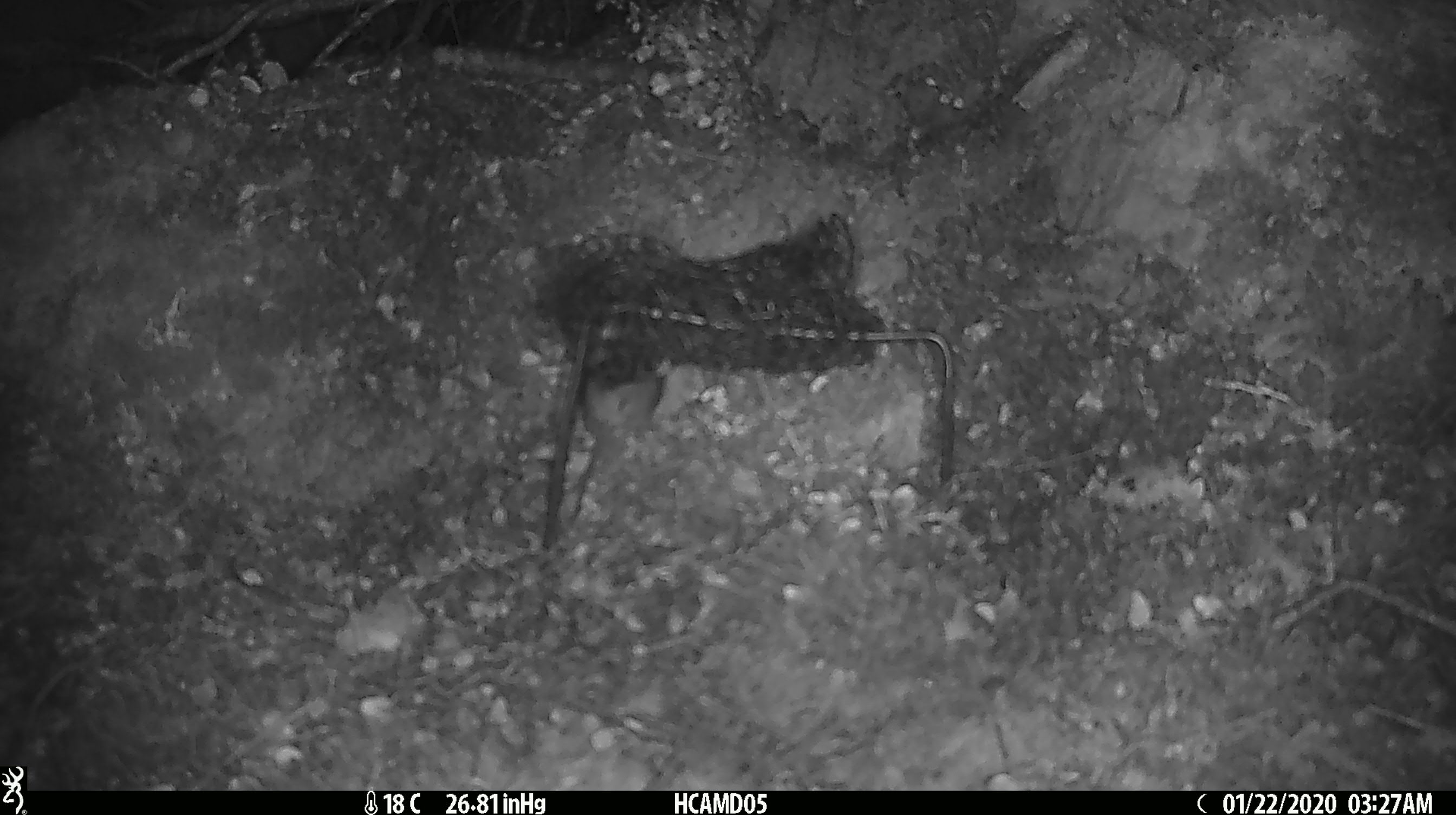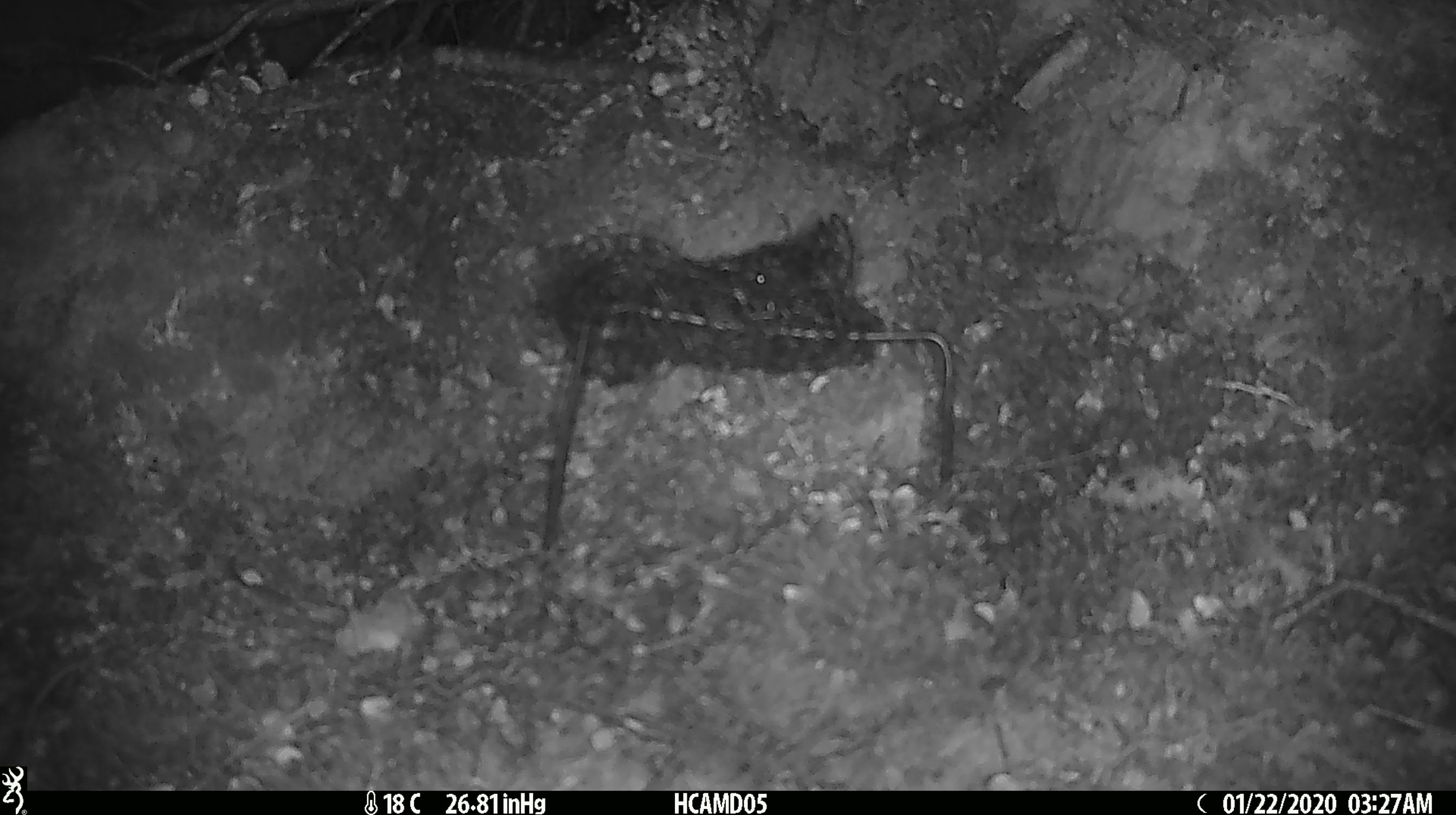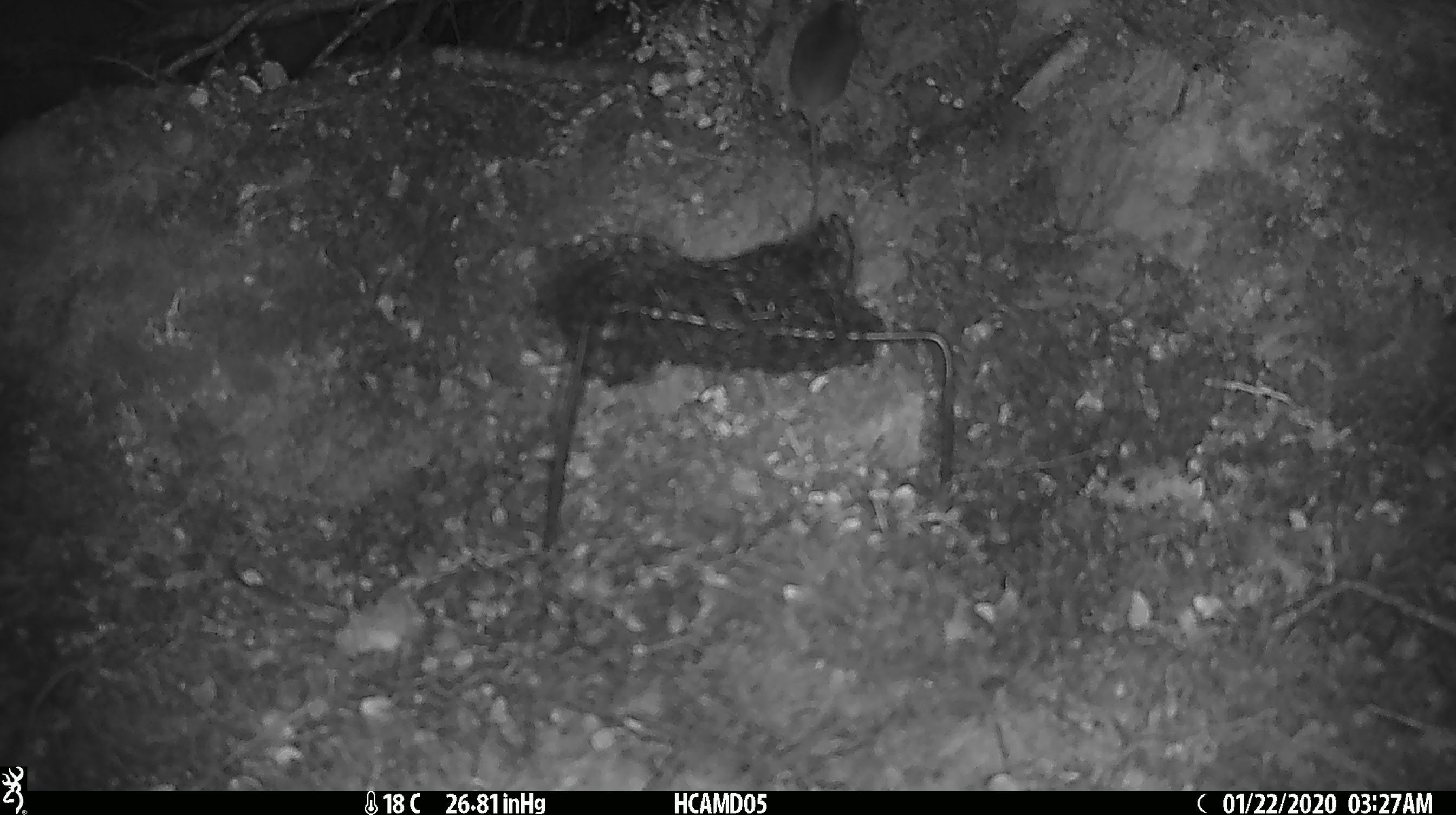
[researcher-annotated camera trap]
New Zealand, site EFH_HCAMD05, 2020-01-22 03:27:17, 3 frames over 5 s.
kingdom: Animalia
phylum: Chordata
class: Mammalia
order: Rodentia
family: Muridae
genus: Mus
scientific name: Mus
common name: mouse